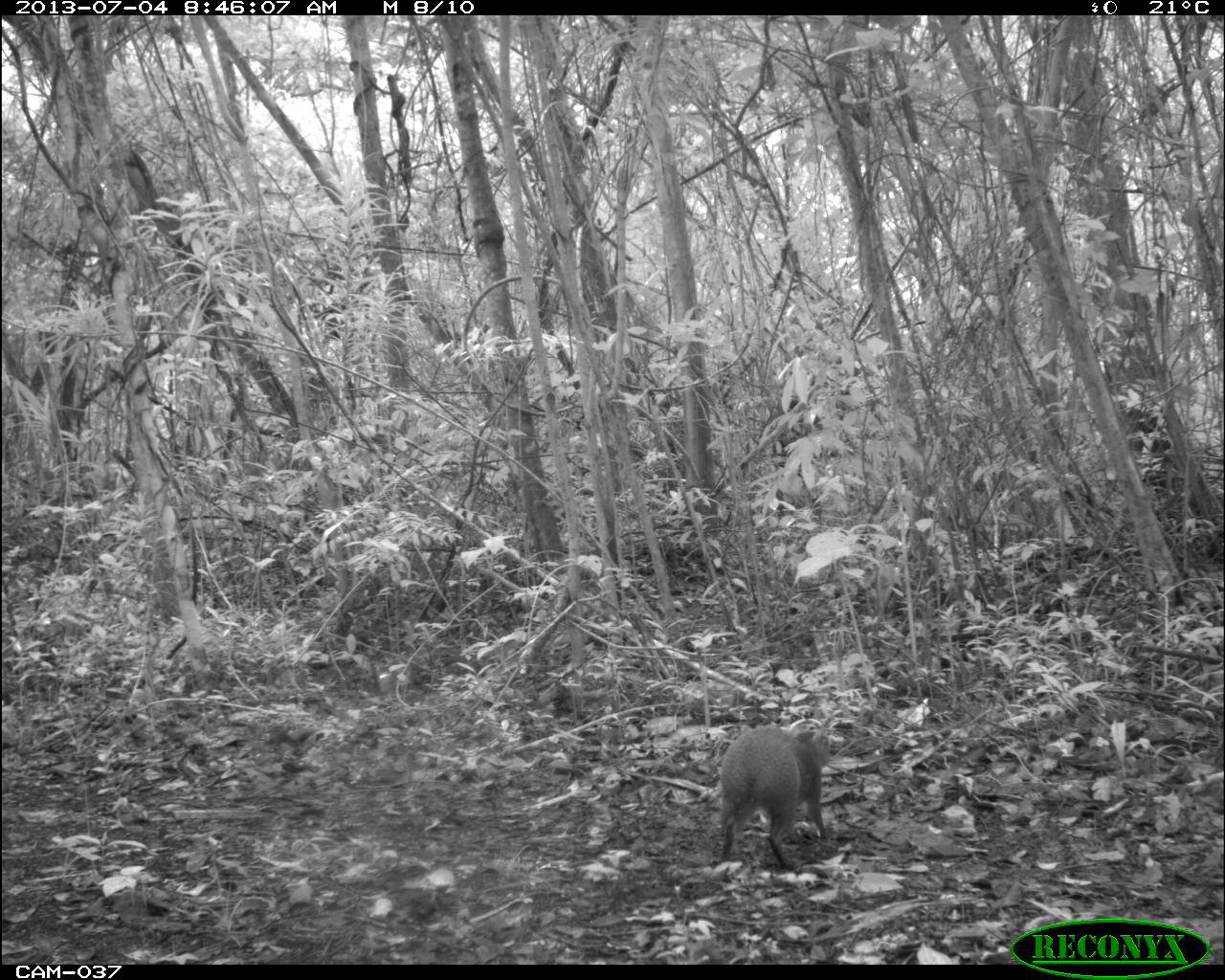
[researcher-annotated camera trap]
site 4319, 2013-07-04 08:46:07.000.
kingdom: Animalia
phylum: Chordata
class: Mammalia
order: Rodentia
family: Dasyproctidae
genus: Dasyprocta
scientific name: Dasyprocta punctata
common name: central american agouti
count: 1